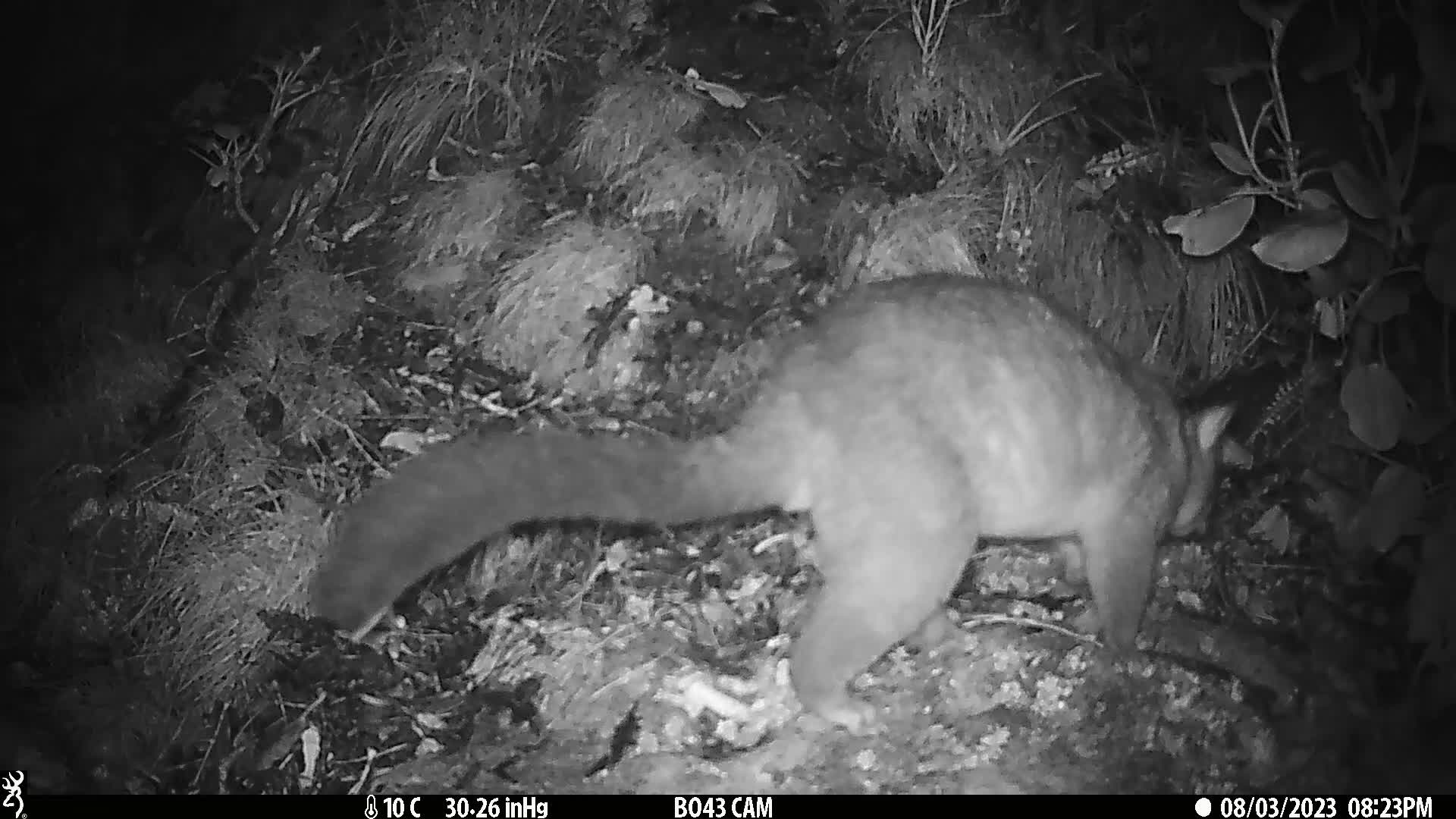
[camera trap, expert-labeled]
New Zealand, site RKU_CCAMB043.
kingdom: Animalia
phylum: Chordata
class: Mammalia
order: Diprotodontia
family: Phalangeridae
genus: Trichosurus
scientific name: Trichosurus vulpecula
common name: common brushtail possum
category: possum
Possum (common brushtail possum) (Trichosurus vulpecula).